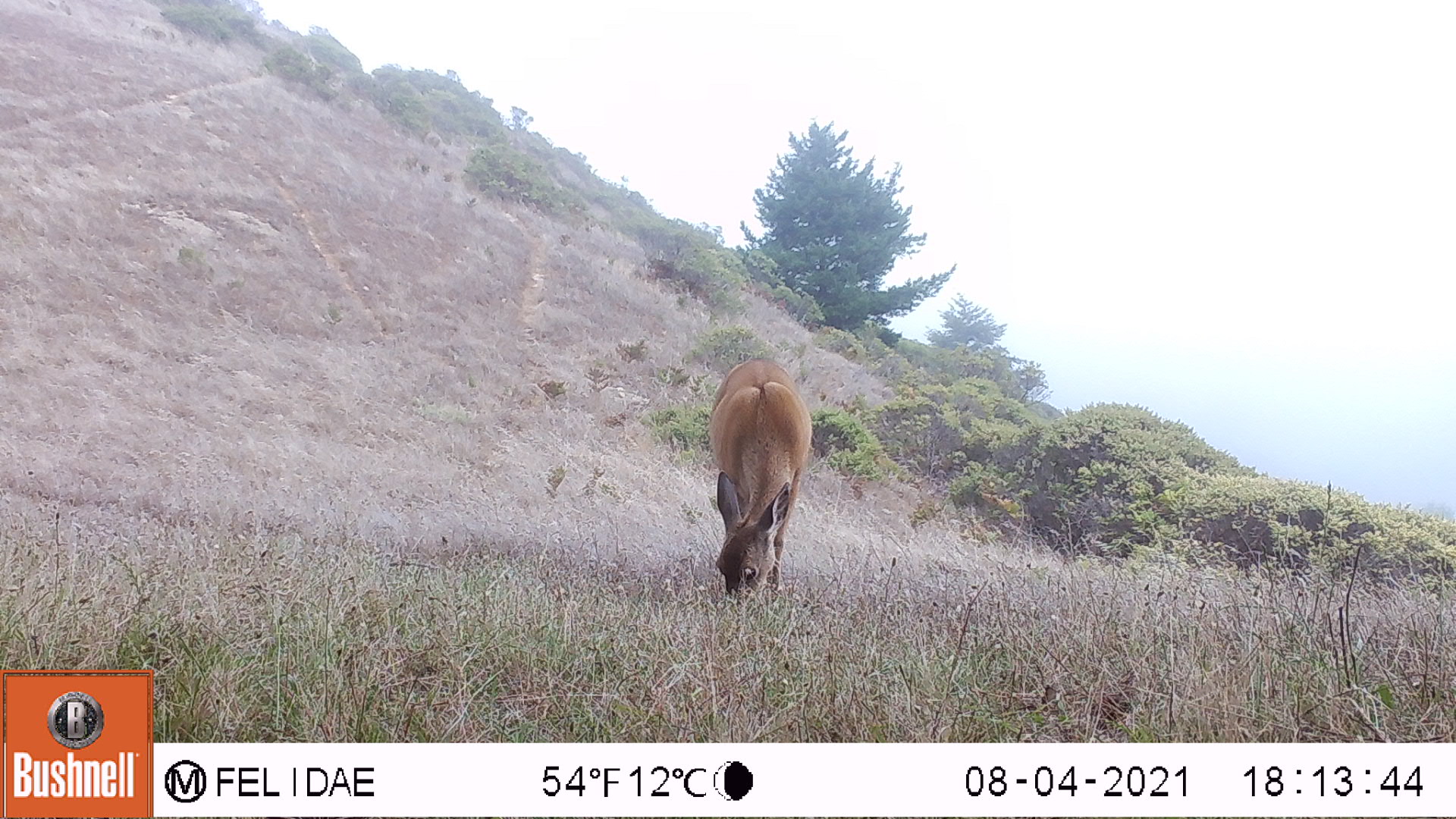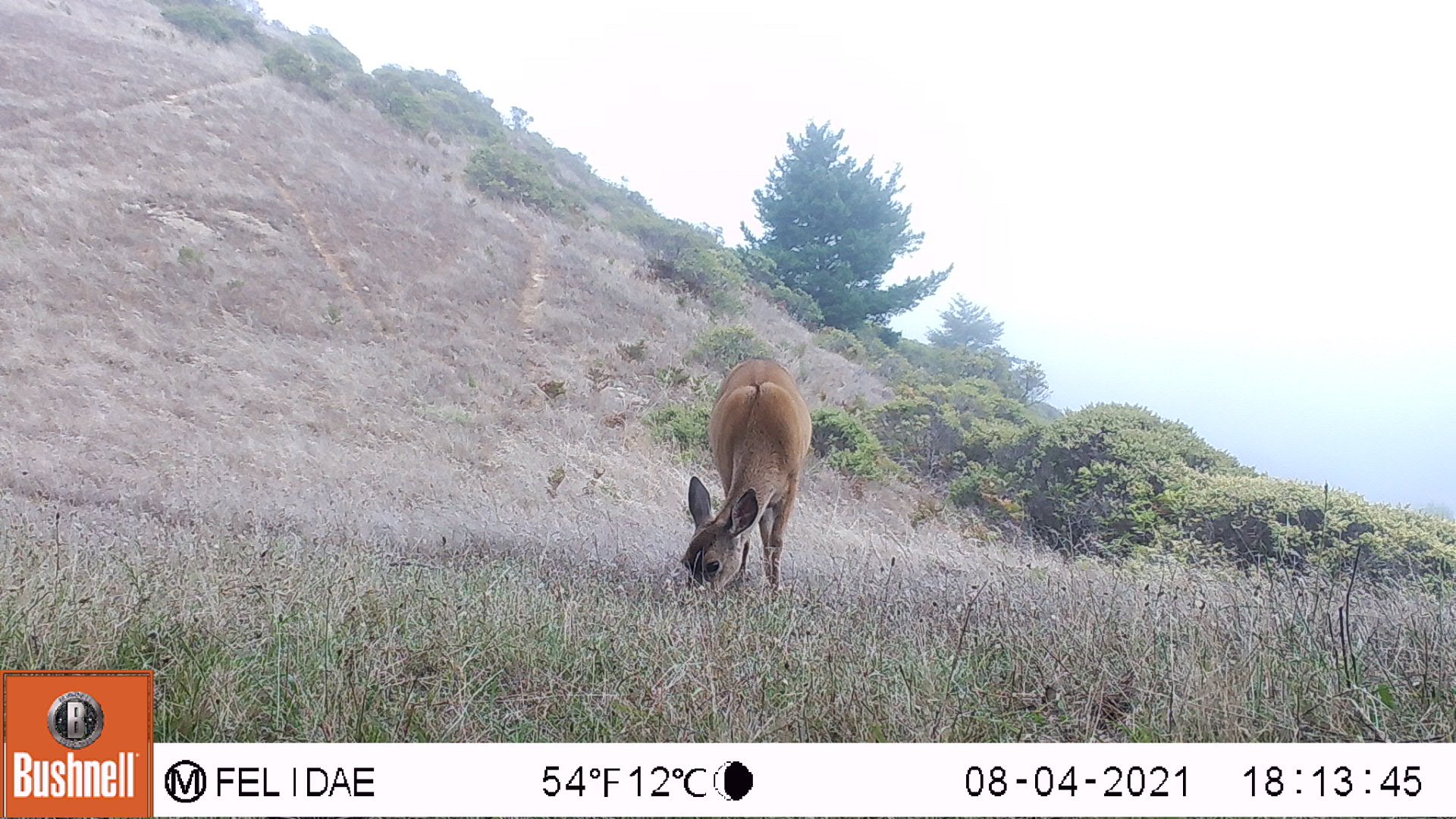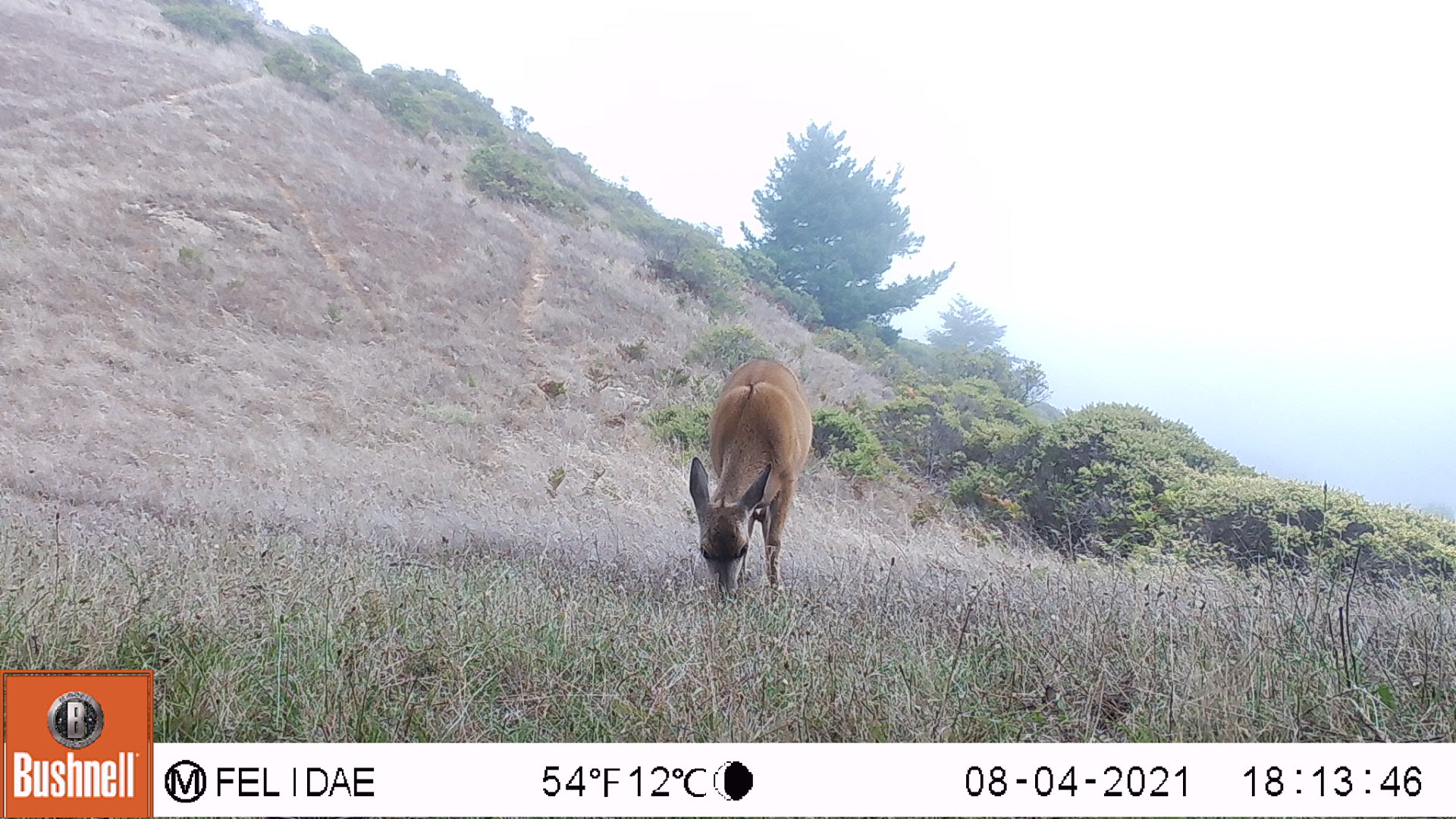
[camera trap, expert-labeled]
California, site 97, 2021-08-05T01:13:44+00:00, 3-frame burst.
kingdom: Animalia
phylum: Chordata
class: Mammalia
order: Artiodactyla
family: Cervidae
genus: Odocoileus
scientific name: Odocoileus hemionus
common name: mule deer